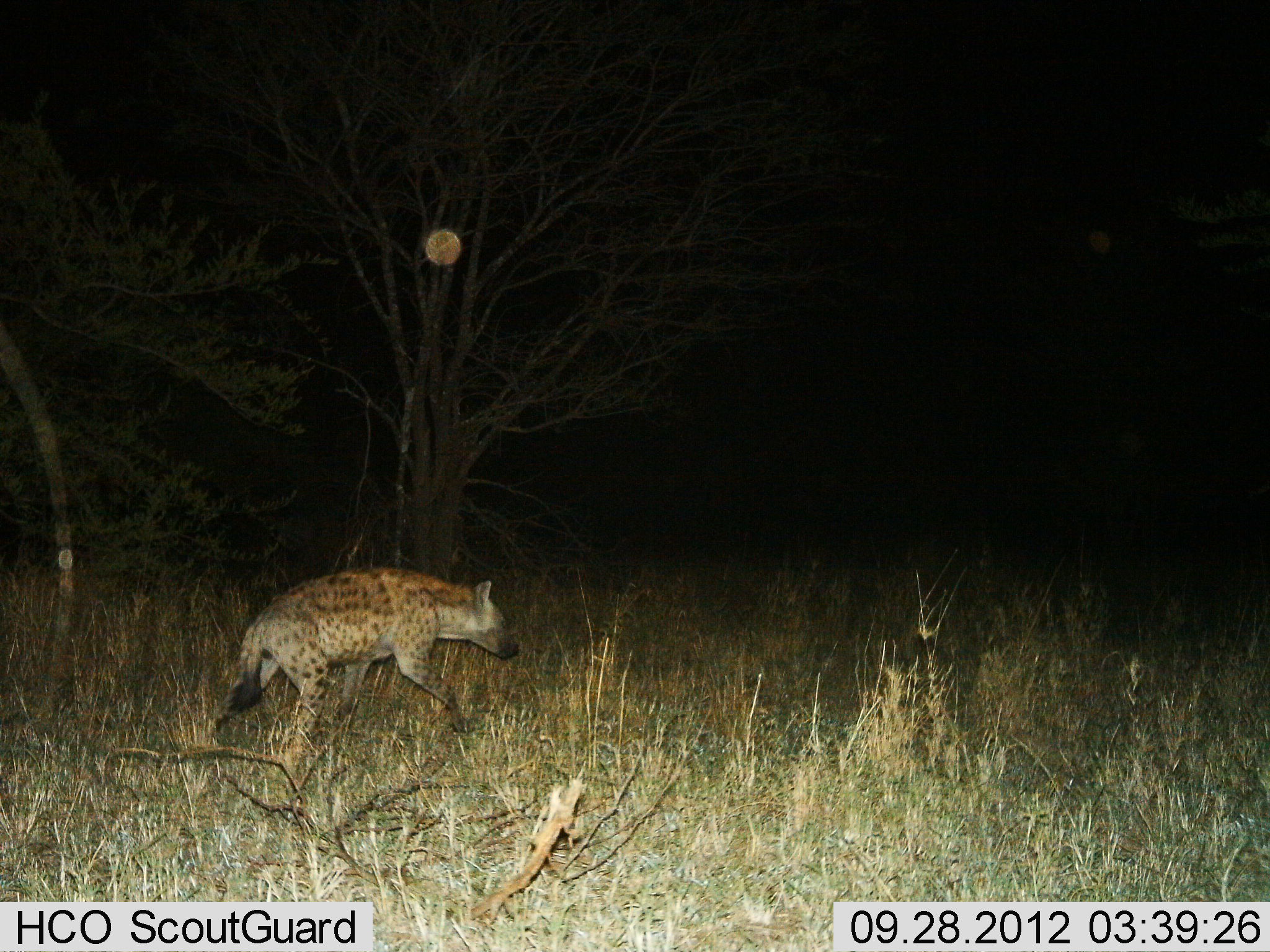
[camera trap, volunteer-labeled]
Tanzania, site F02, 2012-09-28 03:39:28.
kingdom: Animalia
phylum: Chordata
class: Mammalia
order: Carnivora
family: Hyaenidae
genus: Crocuta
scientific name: Crocuta crocuta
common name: spotted hyena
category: hyenaspotted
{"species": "hyenaspotted (spotted hyena) (Crocuta crocuta)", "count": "1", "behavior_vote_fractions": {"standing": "0%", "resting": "0%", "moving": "100%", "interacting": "0%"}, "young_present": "0%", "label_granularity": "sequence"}